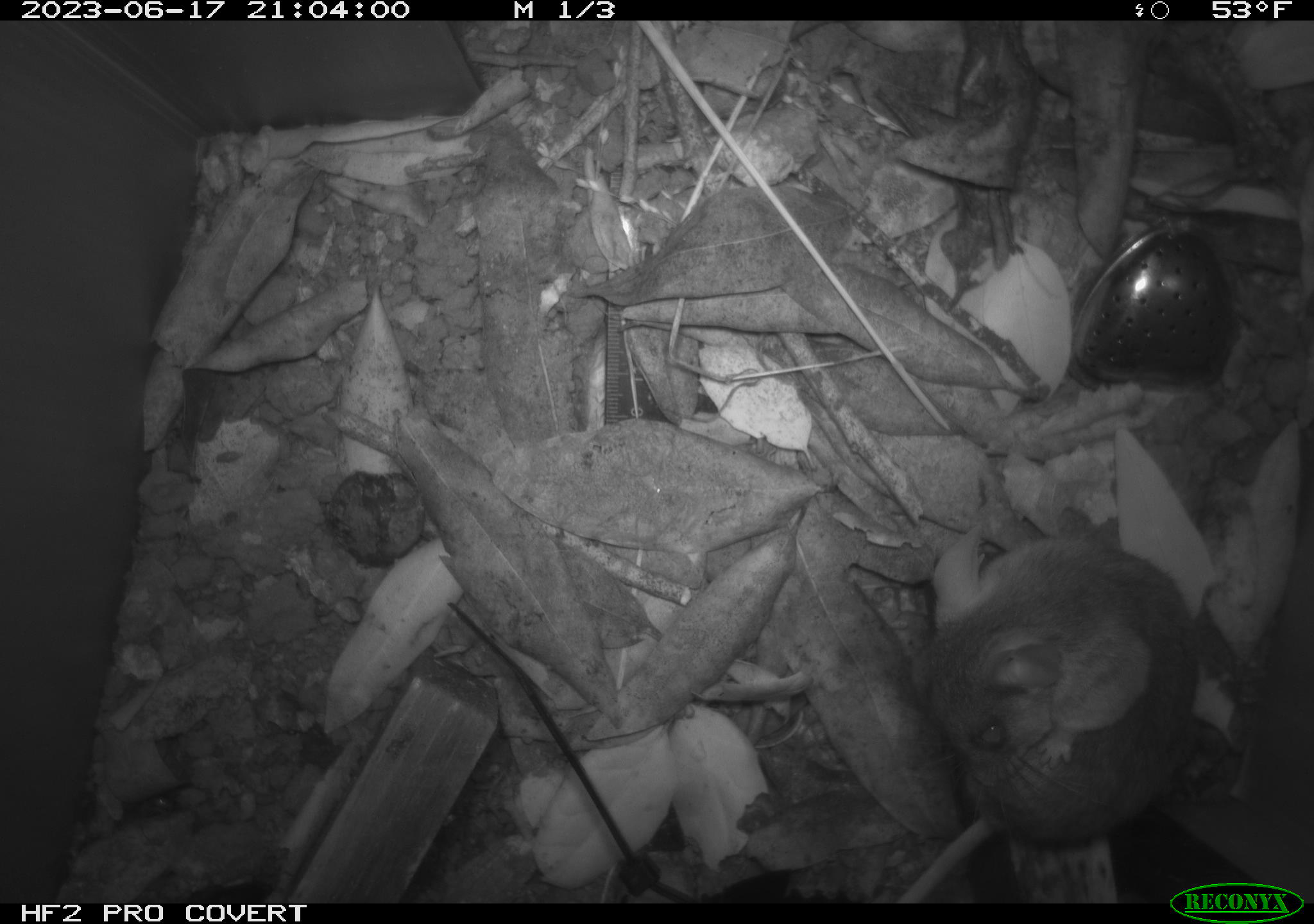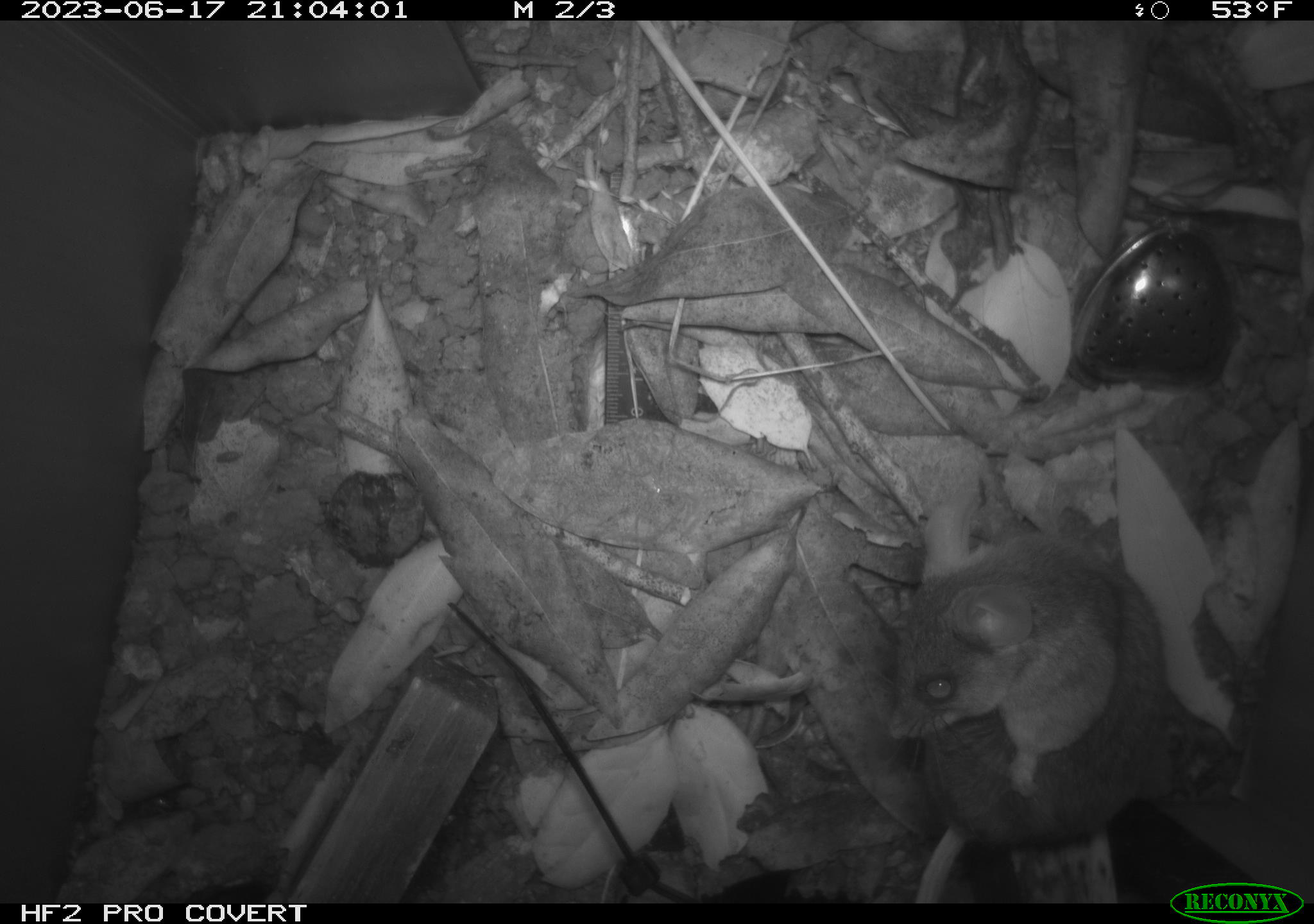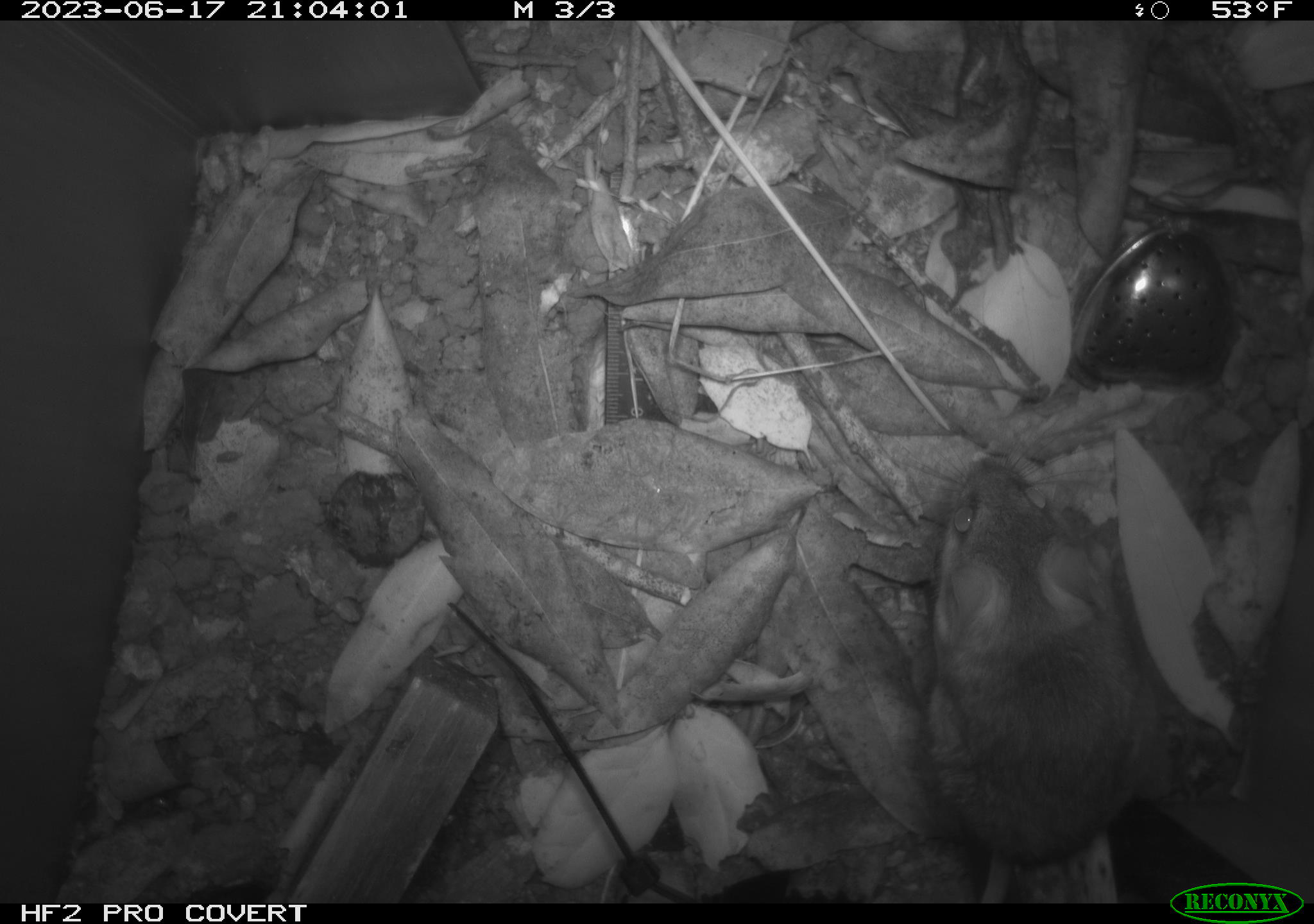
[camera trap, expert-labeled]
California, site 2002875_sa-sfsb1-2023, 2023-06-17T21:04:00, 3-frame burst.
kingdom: Animalia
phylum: Chordata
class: Mammalia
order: Rodentia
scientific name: Rodentia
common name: mouse species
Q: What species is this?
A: Mouse species (Rodentia).